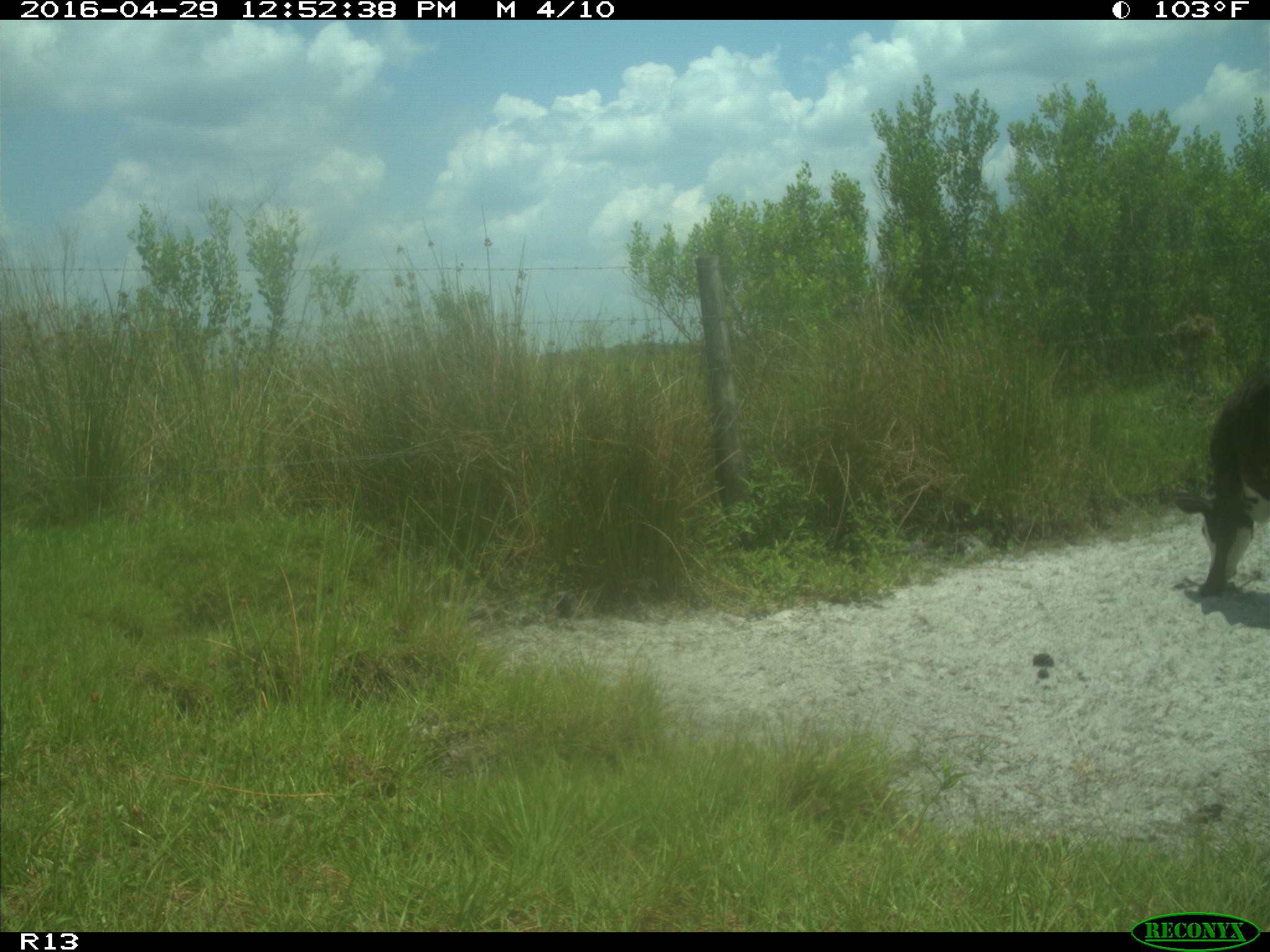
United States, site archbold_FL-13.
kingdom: Animalia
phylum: Chordata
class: Mammalia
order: Artiodactyla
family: Bovidae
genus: Bos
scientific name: Bos taurus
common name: domestic cow